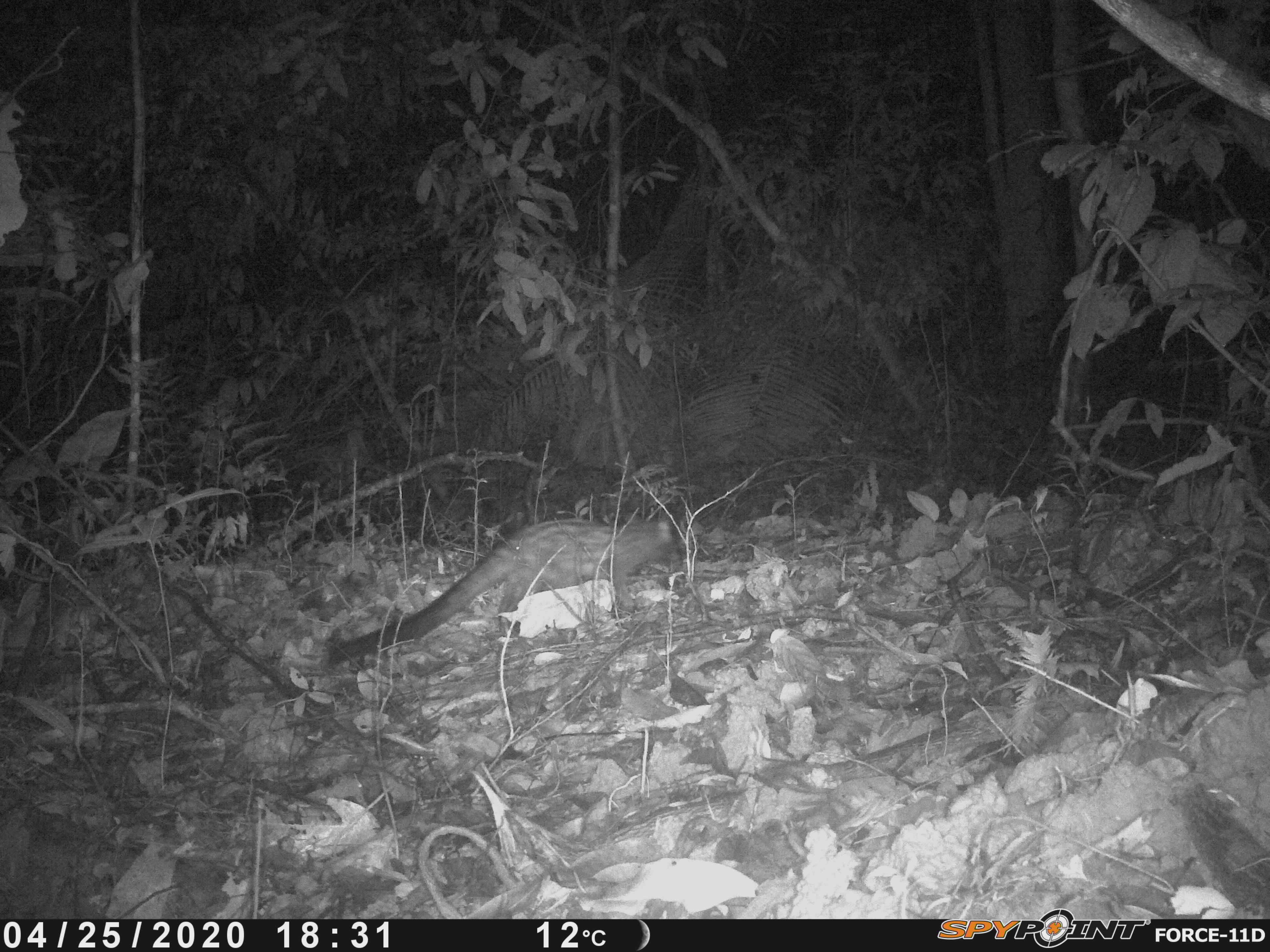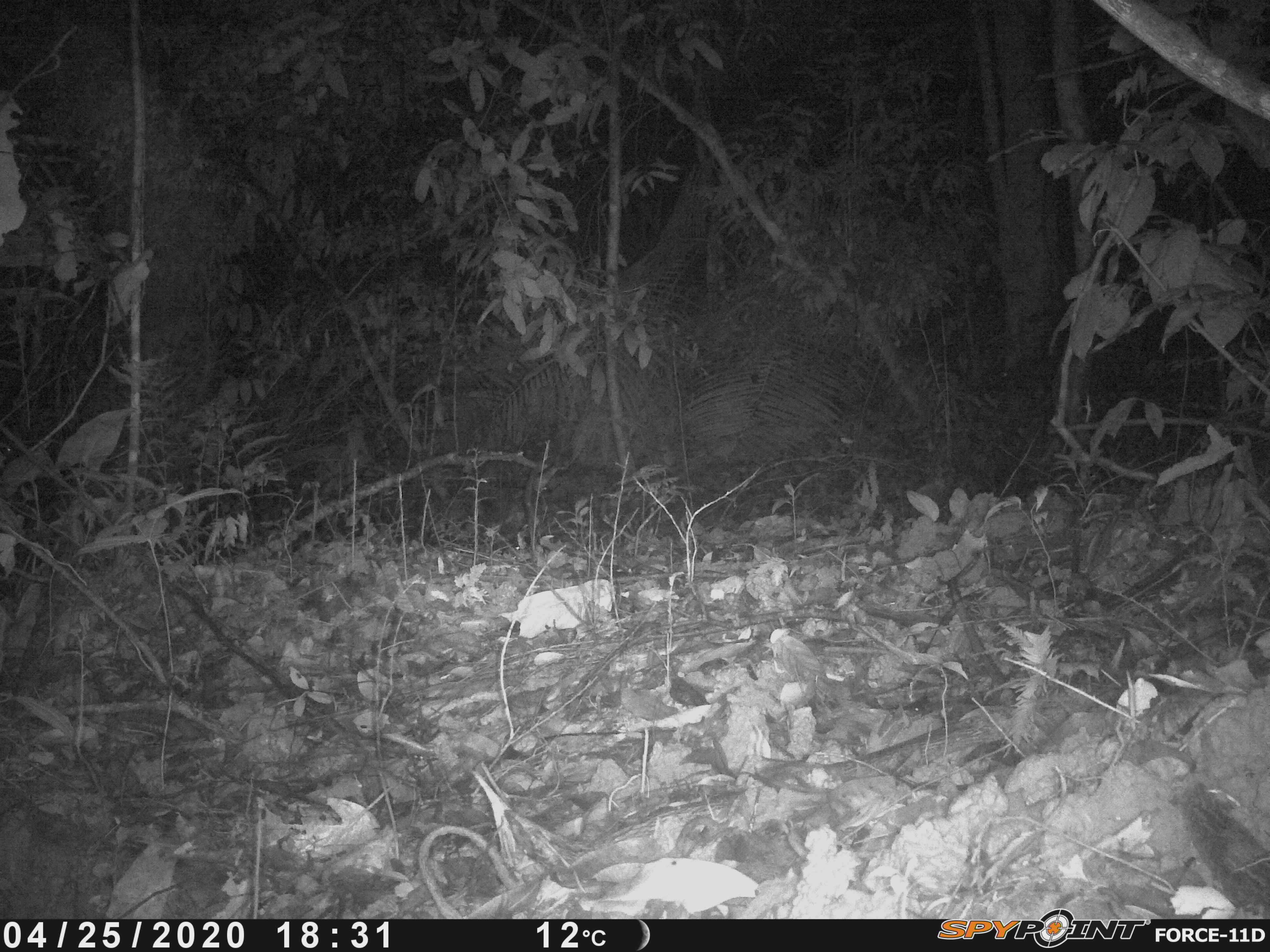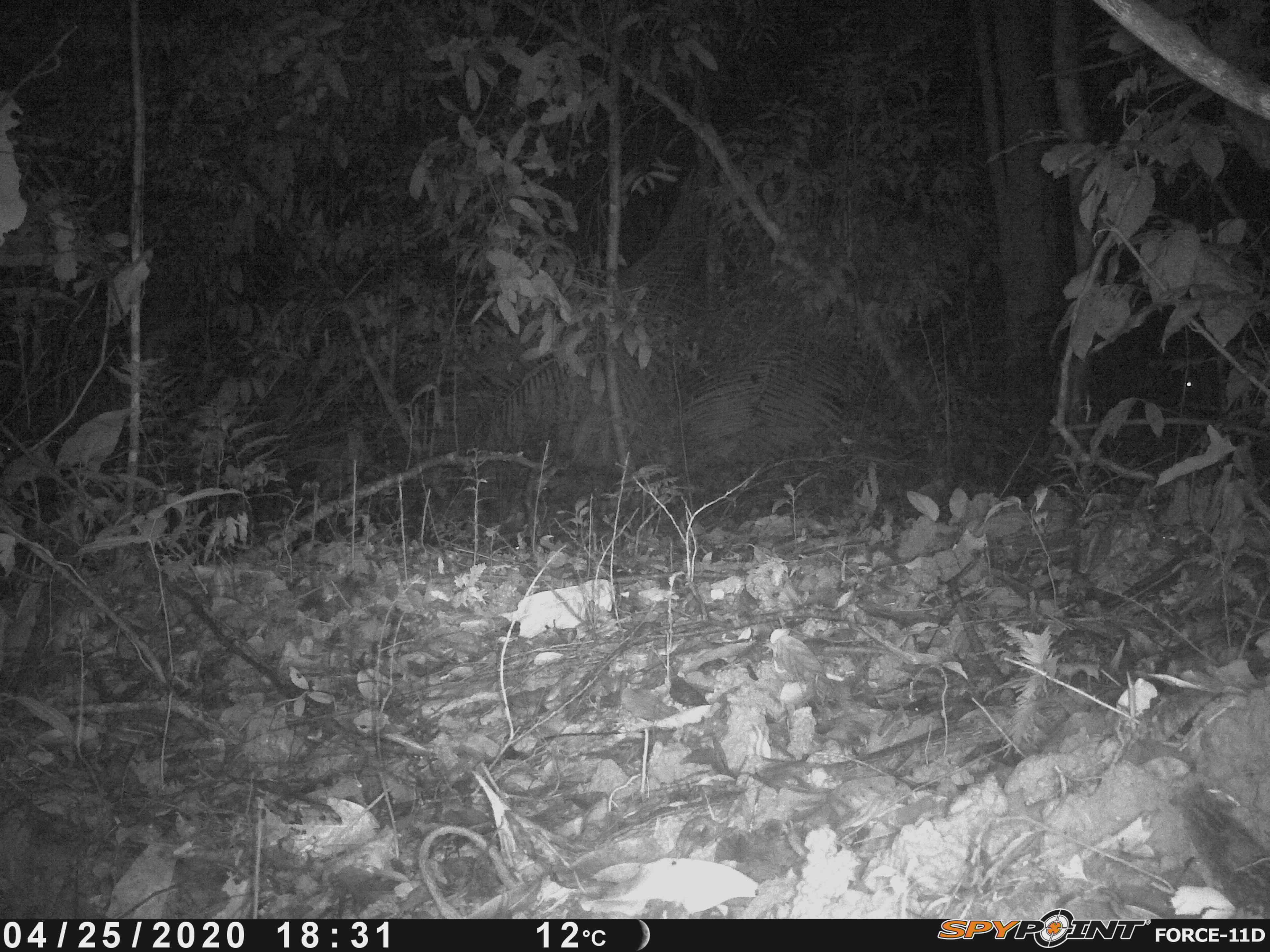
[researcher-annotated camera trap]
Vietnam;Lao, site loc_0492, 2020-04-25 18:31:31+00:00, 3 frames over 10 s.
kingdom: Animalia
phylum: Chordata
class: Mammalia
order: Carnivora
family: Viverridae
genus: Paradoxurus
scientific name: Paradoxurus hermaphroditus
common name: common palm civet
Common palm civet (Paradoxurus hermaphroditus). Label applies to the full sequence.